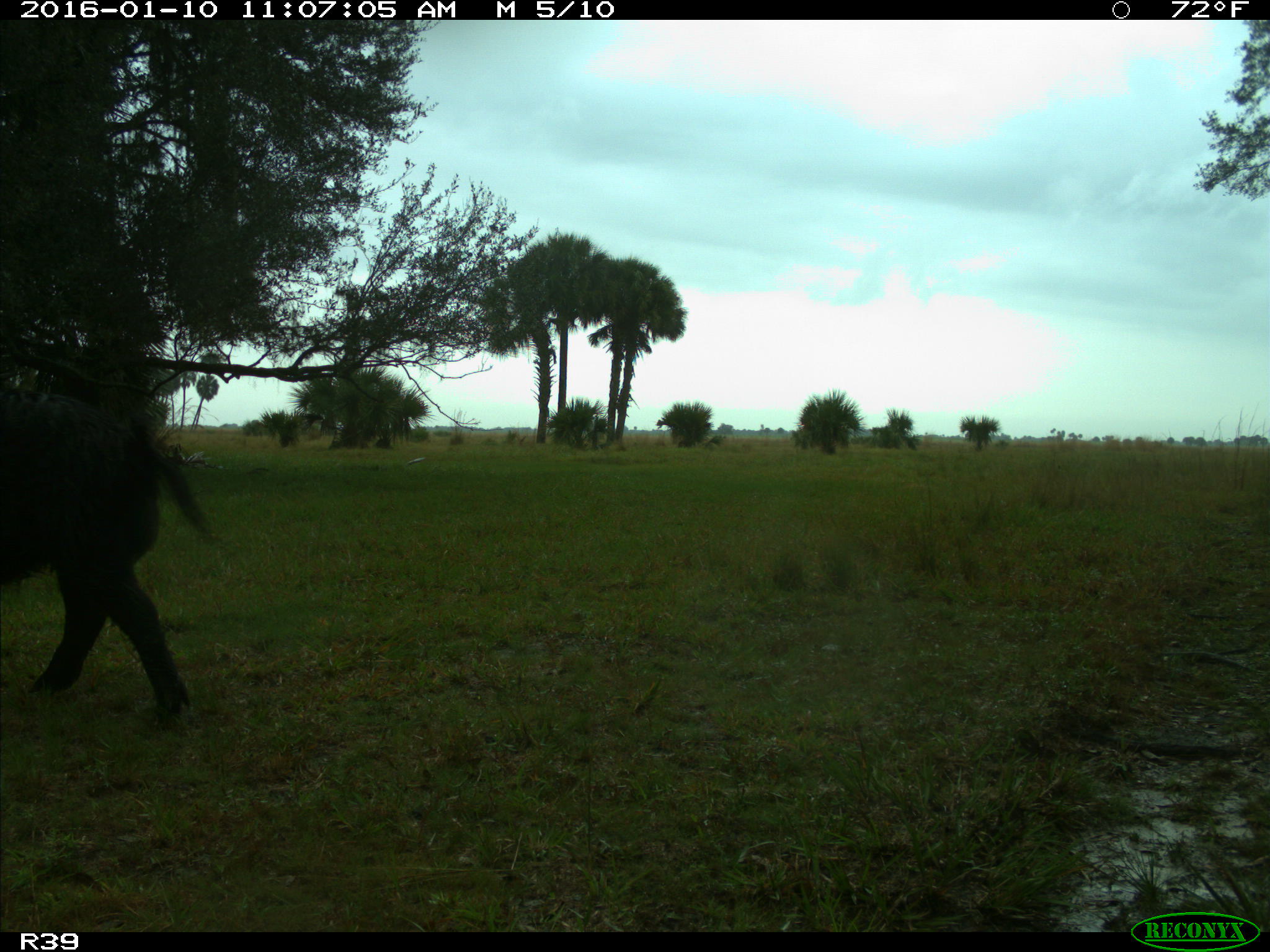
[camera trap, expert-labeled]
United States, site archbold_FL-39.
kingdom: Animalia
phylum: Chordata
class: Mammalia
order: Artiodactyla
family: Suidae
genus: Sus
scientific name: Sus scrofa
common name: wild boar